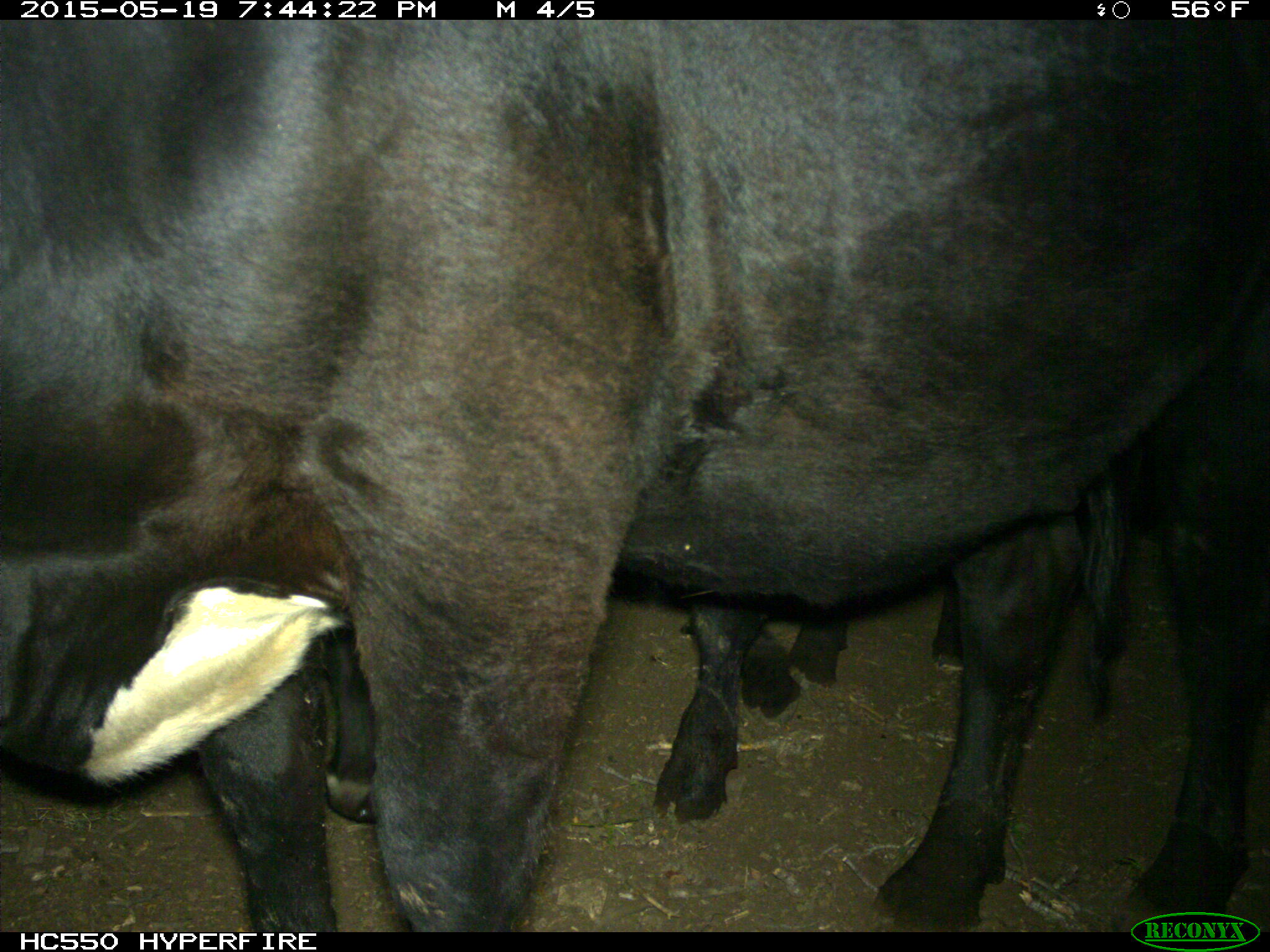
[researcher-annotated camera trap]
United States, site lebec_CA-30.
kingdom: Animalia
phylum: Chordata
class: Mammalia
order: Artiodactyla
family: Bovidae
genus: Bos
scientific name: Bos taurus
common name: domestic cow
Bos taurus (domestic cow).